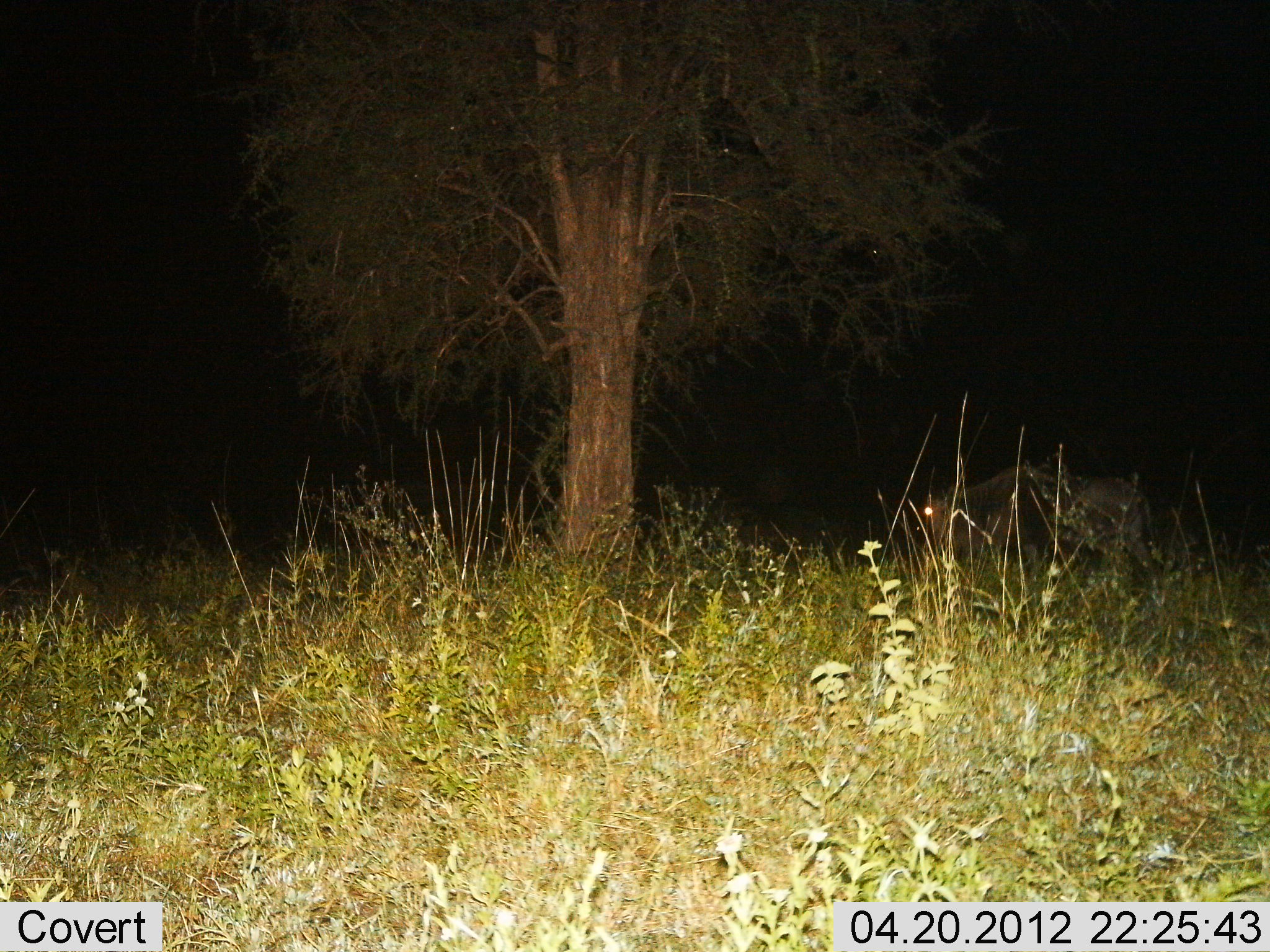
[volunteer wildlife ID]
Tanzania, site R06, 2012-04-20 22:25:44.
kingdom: Animalia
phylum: Chordata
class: Mammalia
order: Artiodactyla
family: Bovidae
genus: Connochaetes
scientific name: Connochaetes taurinus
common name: blue wildebeest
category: wildebeest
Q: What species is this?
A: Wildebeest (blue wildebeest) (Connochaetes taurinus).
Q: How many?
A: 1.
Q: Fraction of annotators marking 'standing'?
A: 56%.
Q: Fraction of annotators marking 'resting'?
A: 0%.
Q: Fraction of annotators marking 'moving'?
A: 28%.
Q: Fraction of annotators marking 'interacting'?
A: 0%.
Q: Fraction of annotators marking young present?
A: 0%.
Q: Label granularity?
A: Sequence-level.